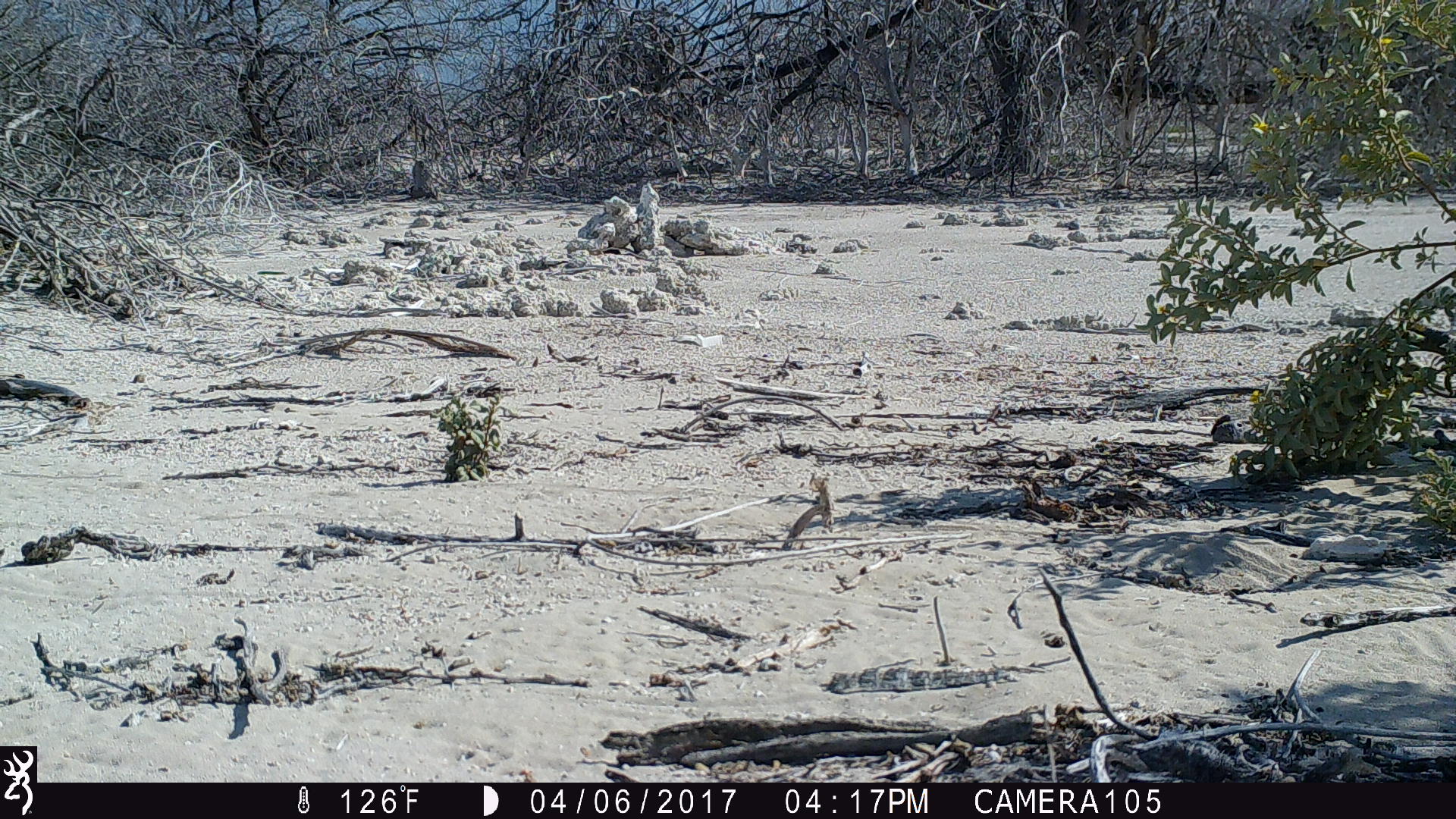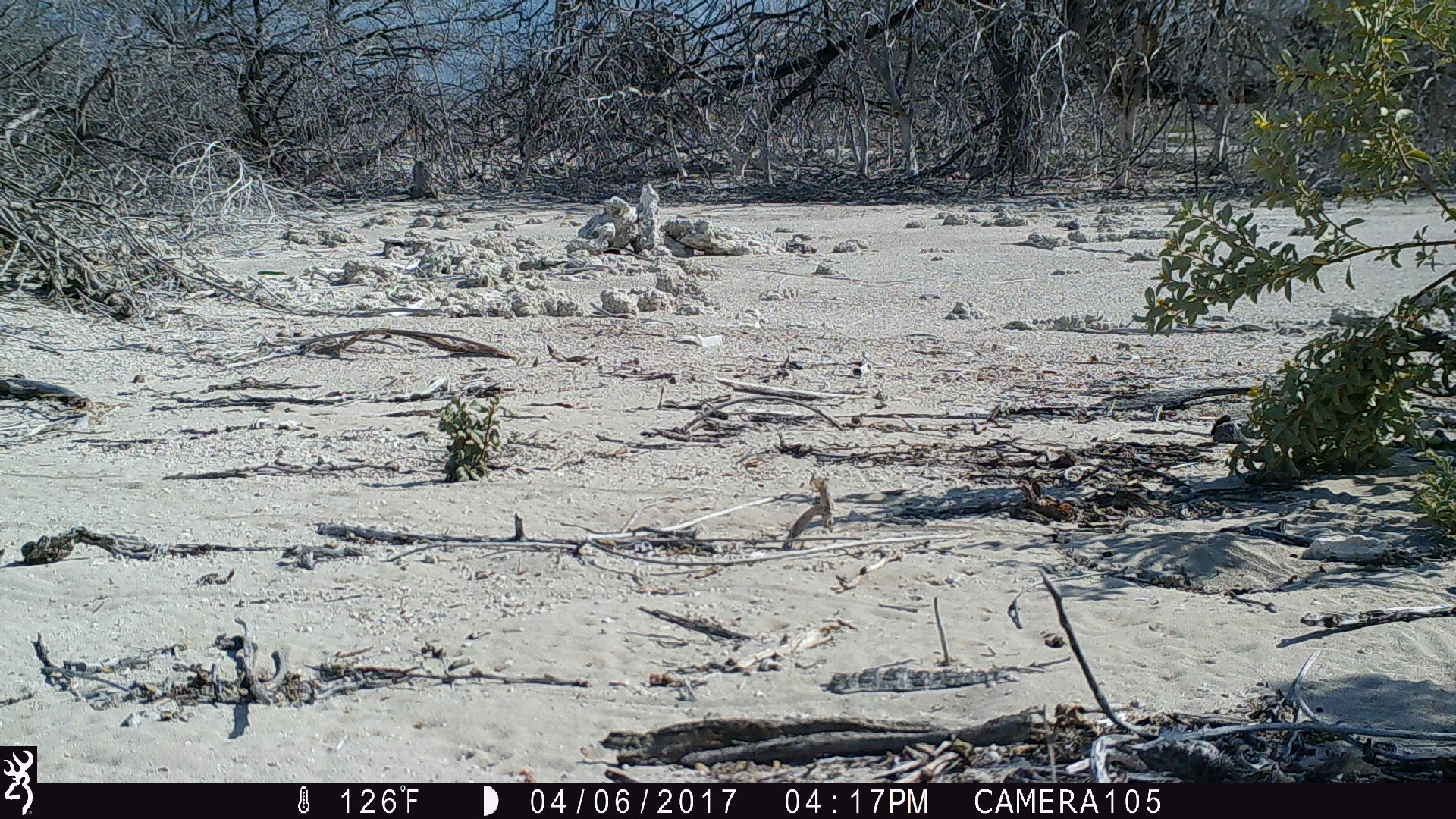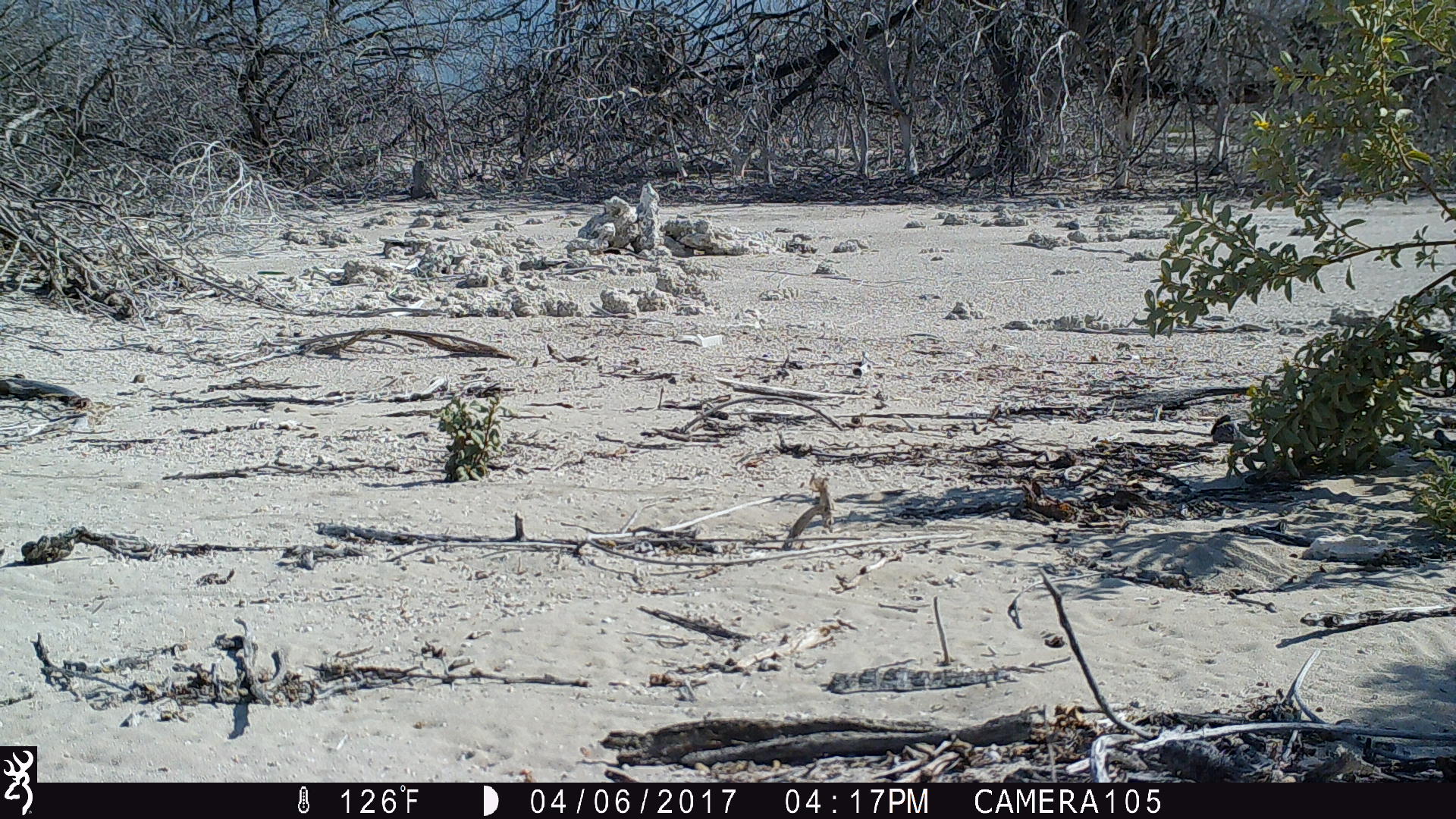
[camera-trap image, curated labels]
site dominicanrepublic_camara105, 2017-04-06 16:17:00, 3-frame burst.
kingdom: Animalia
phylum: Chordata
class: Reptilia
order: Squamata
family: Iguanidae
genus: Iguana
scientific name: Iguana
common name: typical iguanas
Iguana (typical iguanas).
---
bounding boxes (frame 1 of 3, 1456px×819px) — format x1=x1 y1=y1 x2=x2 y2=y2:
iguana: x1=1283 y1=303 x2=1456 y2=469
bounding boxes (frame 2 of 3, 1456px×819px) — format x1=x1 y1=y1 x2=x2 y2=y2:
iguana: x1=1280 y1=314 x2=1456 y2=463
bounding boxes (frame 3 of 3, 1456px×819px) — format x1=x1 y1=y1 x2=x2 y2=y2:
iguana: x1=1279 y1=311 x2=1456 y2=463